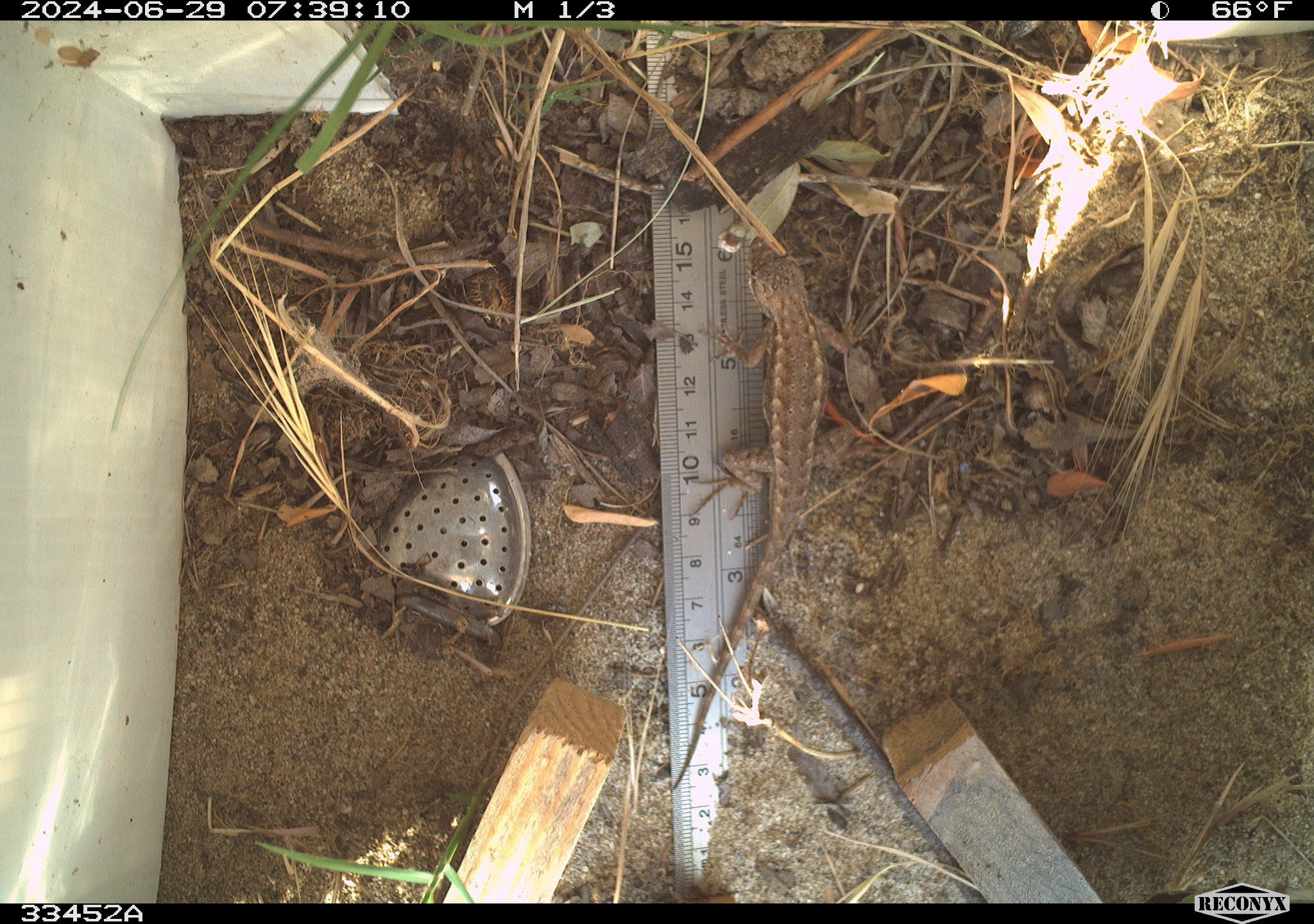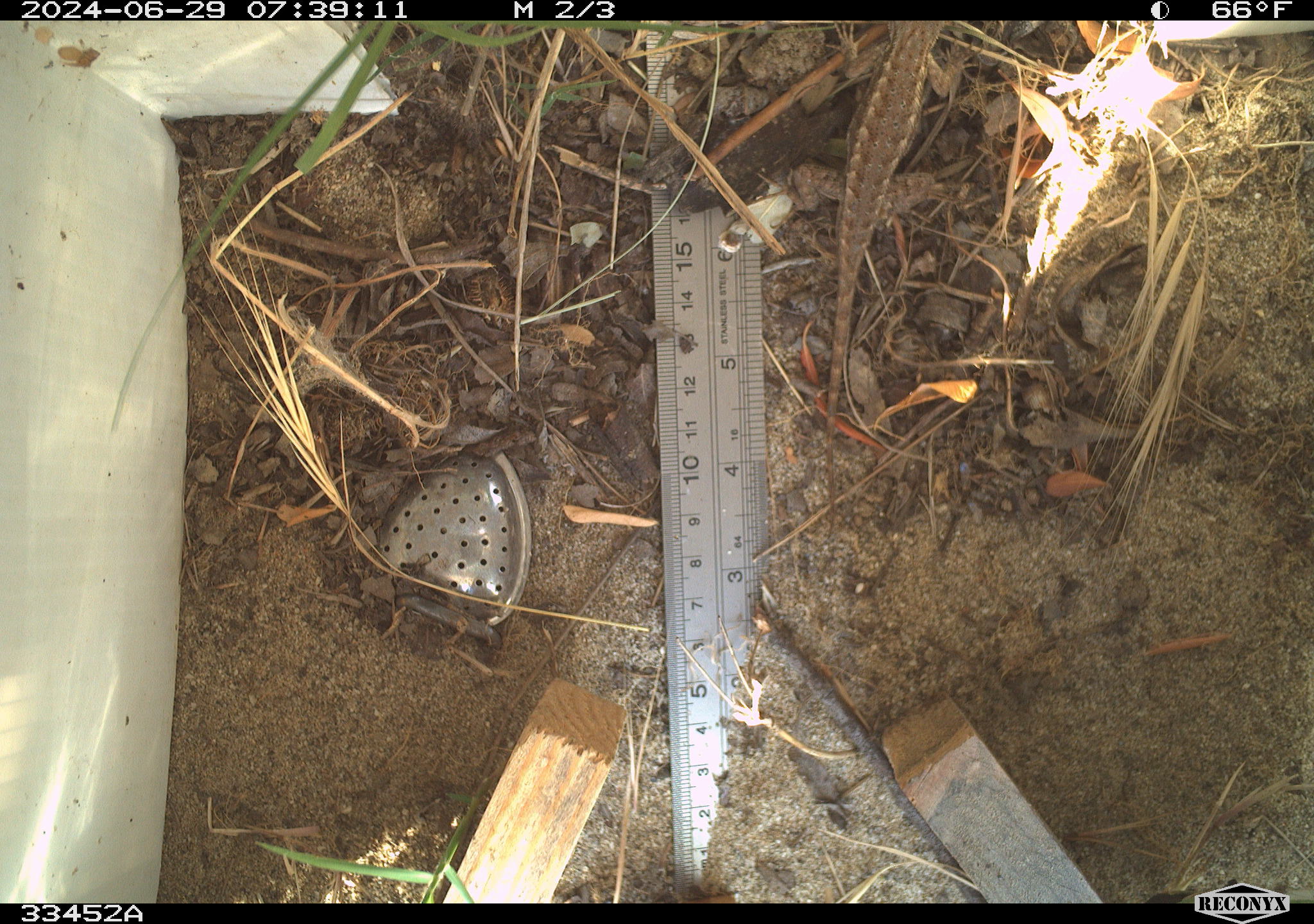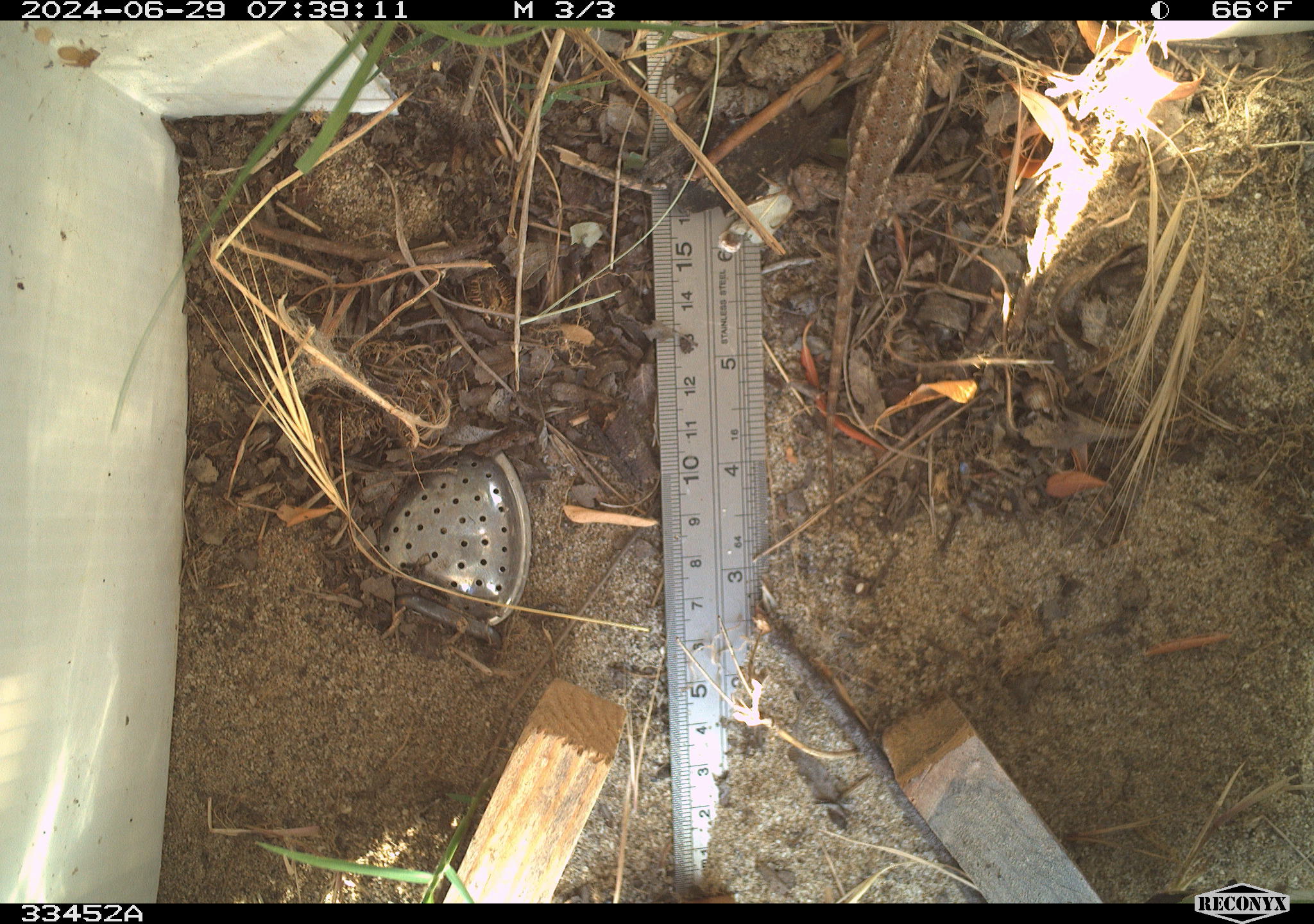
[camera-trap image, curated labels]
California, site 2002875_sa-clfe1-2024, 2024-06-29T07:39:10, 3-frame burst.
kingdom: Animalia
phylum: Chordata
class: Reptilia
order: Squamata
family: Phrynosomatidae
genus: Sceloporus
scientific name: Sceloporus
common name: spiny lizards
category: sceloporus species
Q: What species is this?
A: Sceloporus species (spiny lizards) (Sceloporus).